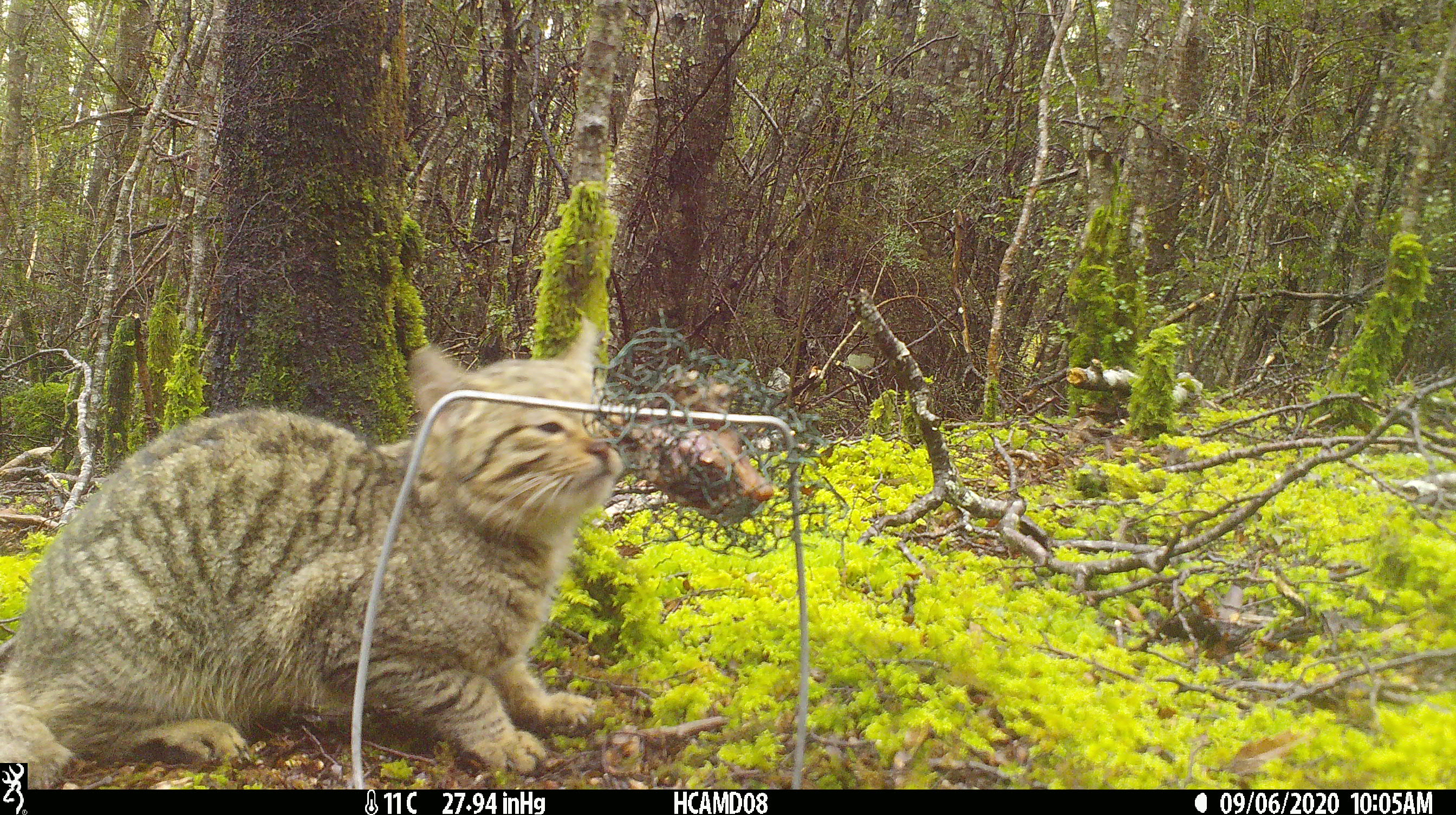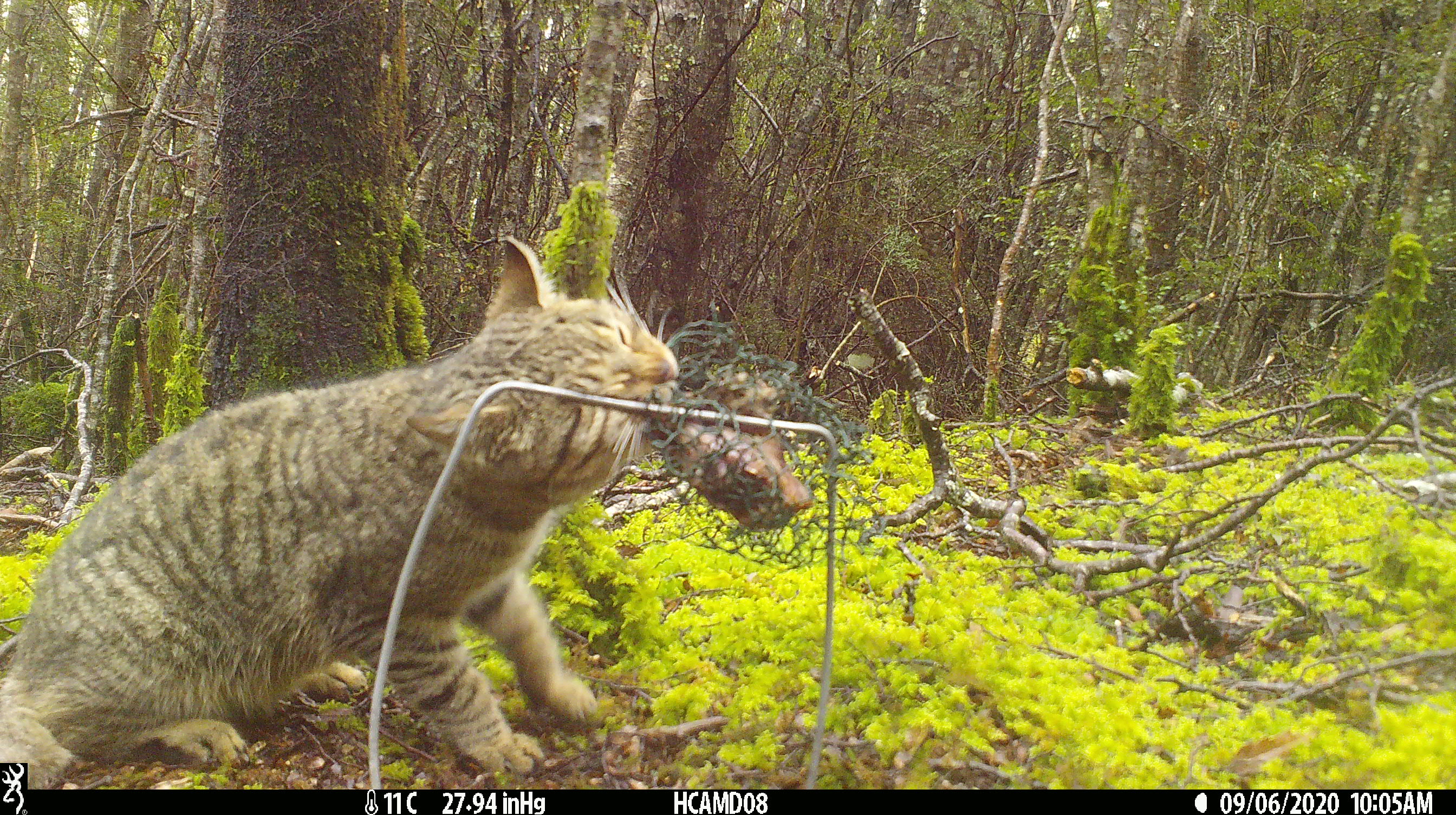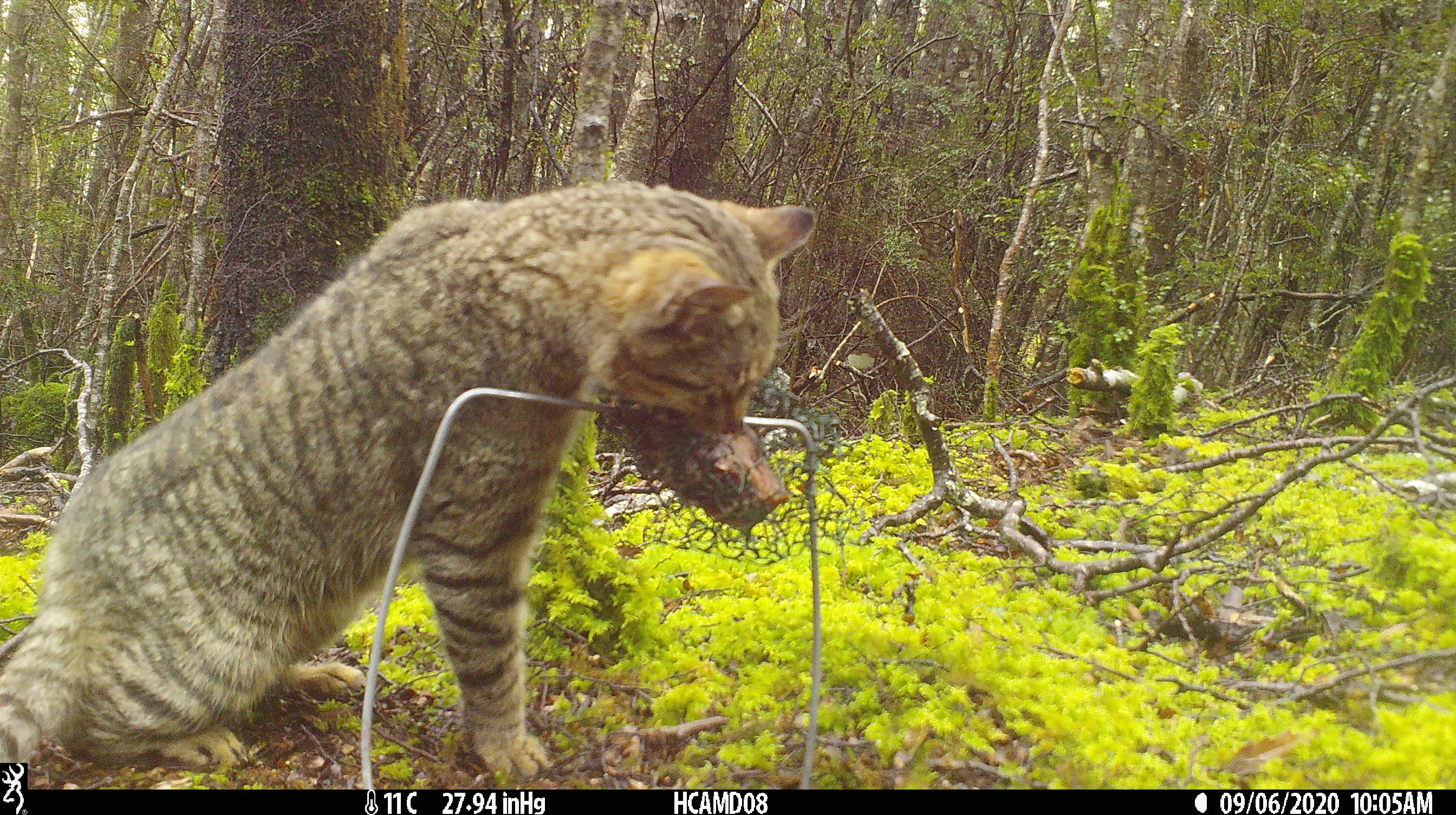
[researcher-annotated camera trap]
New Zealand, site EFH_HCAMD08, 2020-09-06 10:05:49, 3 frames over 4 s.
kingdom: Animalia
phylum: Chordata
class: Mammalia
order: Carnivora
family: Felidae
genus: Felis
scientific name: Felis catus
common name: domestic cat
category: cat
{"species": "cat (domestic cat) (Felis catus)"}